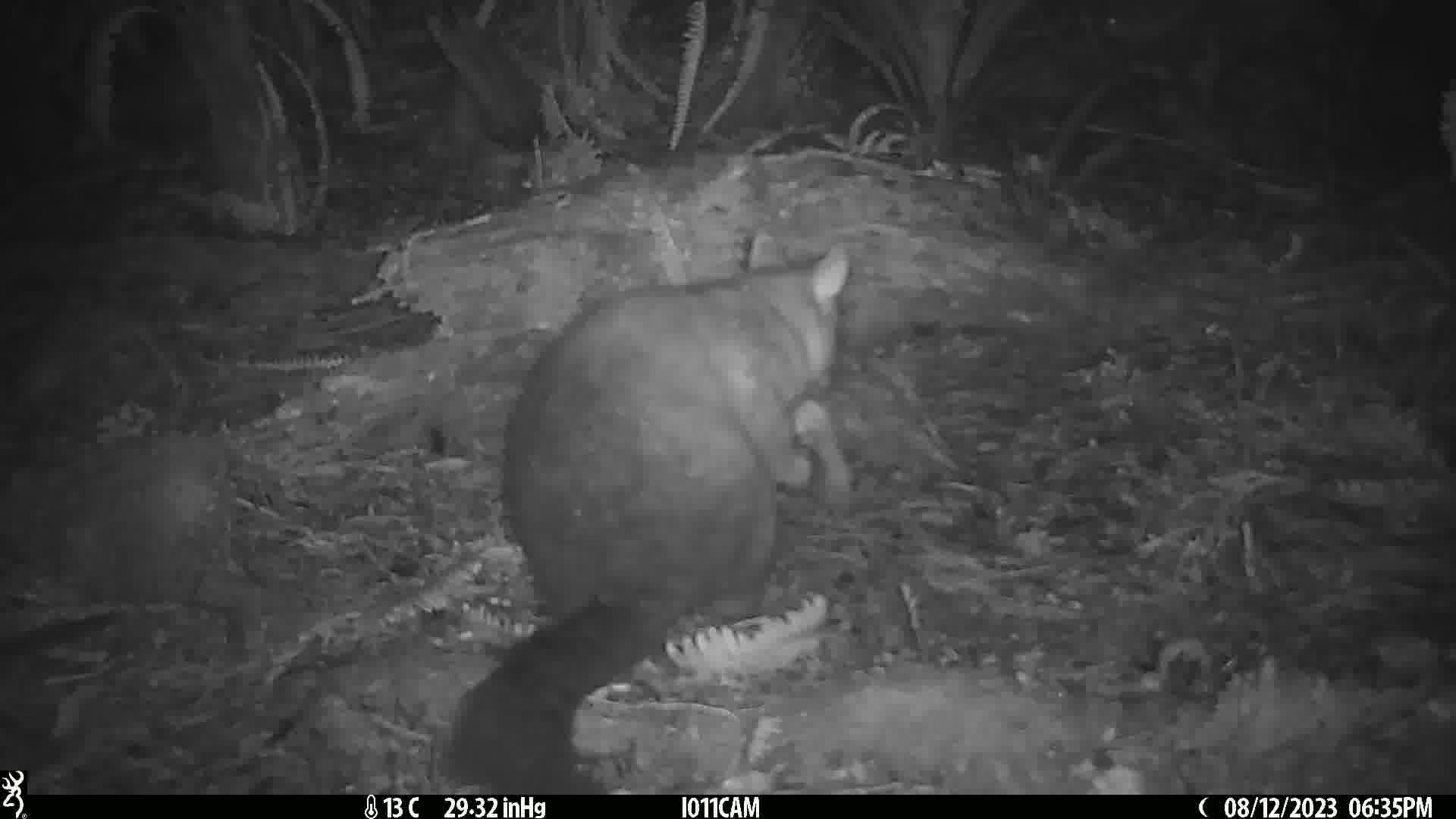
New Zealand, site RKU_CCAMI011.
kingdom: Animalia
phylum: Chordata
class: Mammalia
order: Diprotodontia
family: Phalangeridae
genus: Trichosurus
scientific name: Trichosurus vulpecula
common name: common brushtail possum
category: possum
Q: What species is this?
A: Possum (common brushtail possum) (Trichosurus vulpecula).